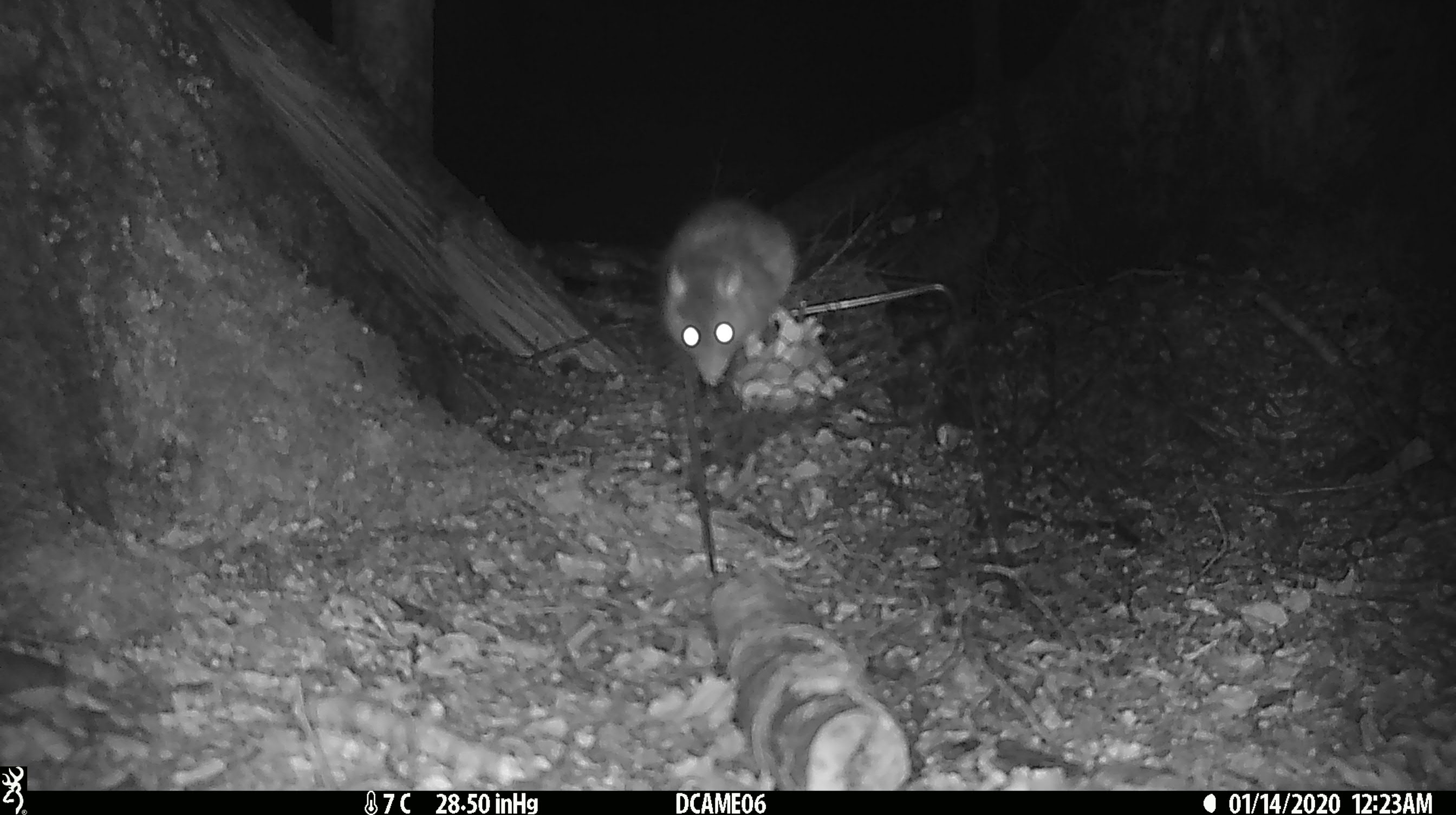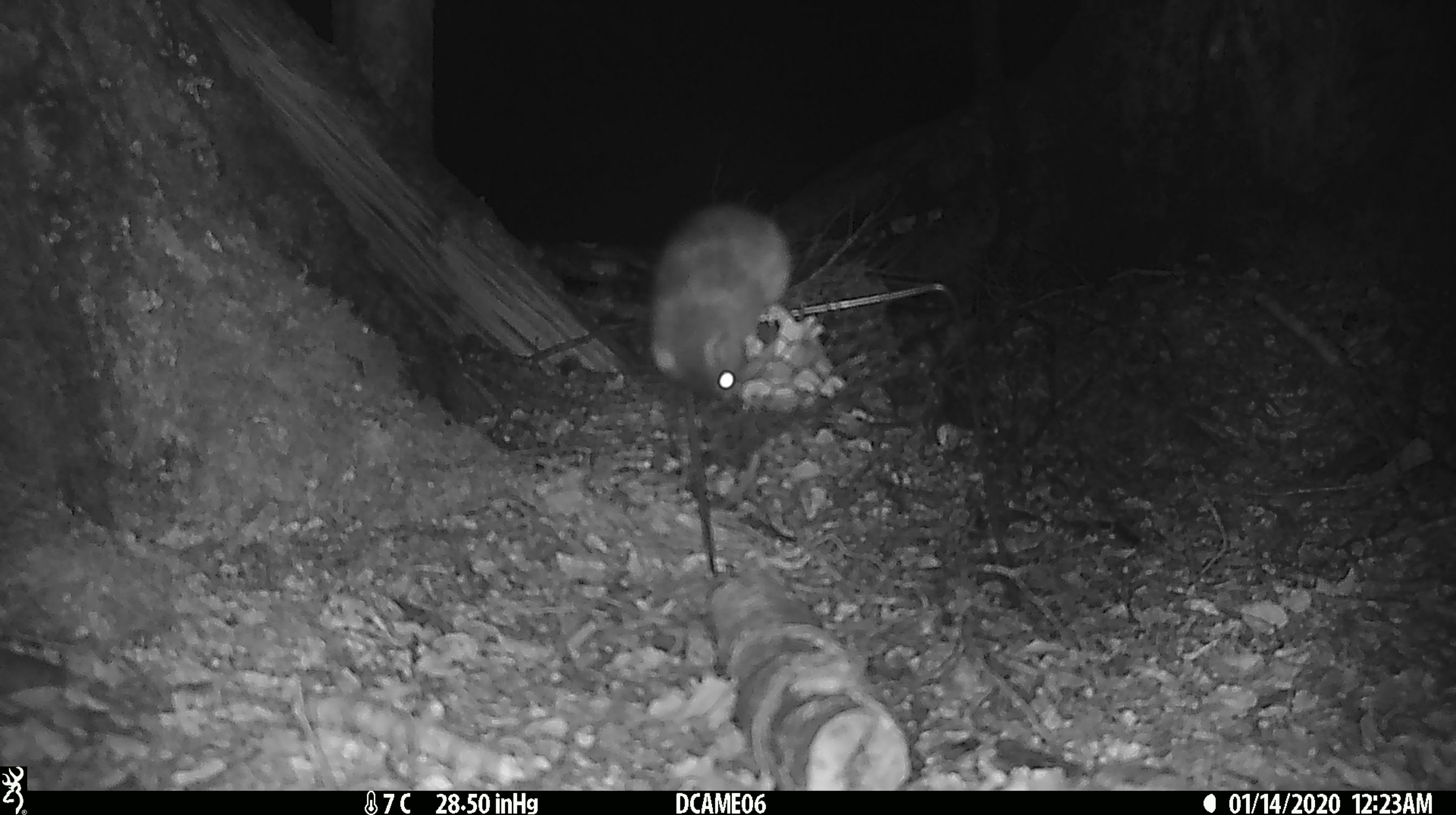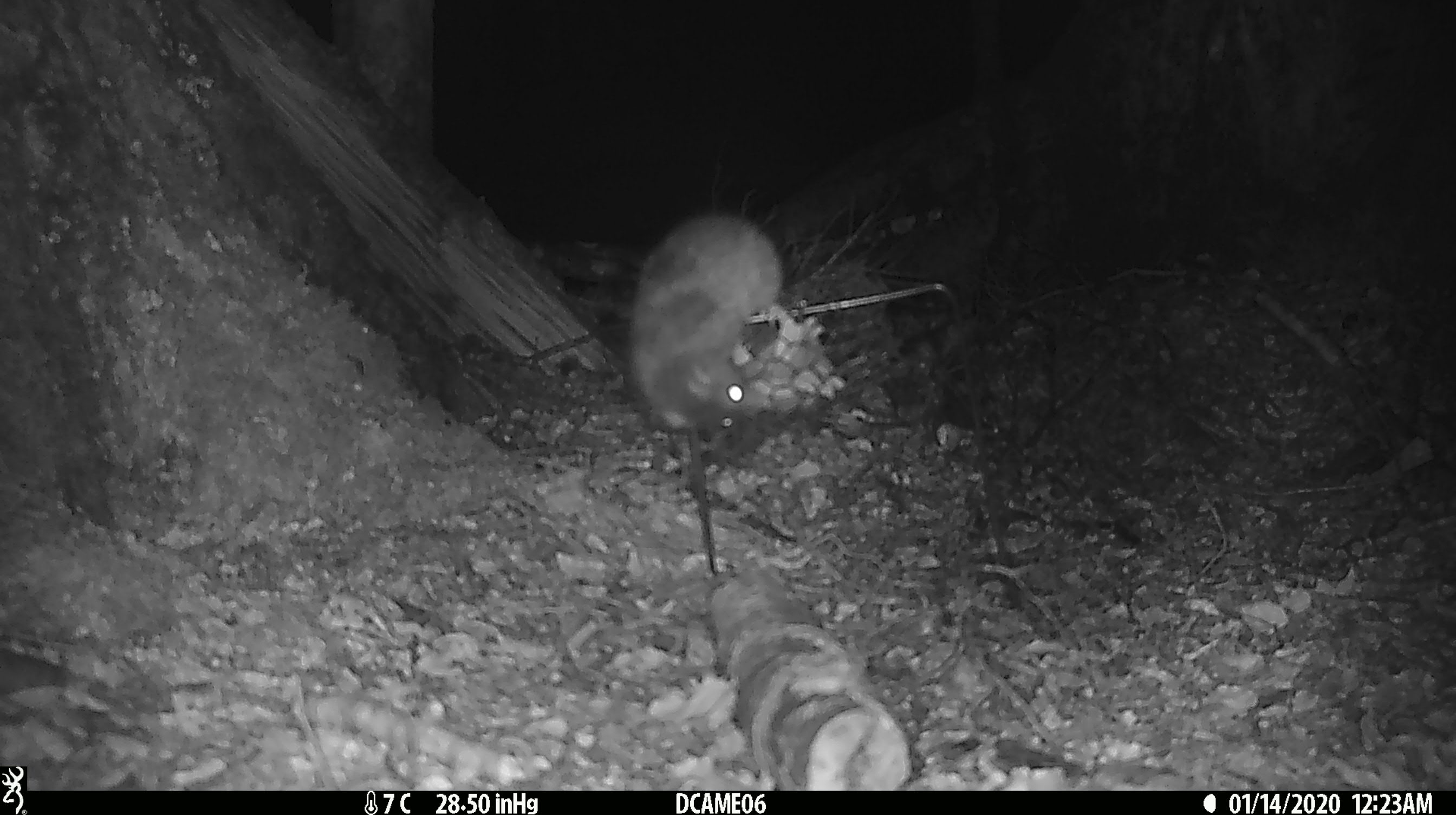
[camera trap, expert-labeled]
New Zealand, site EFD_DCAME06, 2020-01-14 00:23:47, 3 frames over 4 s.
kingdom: Animalia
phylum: Chordata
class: Mammalia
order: Rodentia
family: Muridae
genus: Rattus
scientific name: Rattus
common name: rat